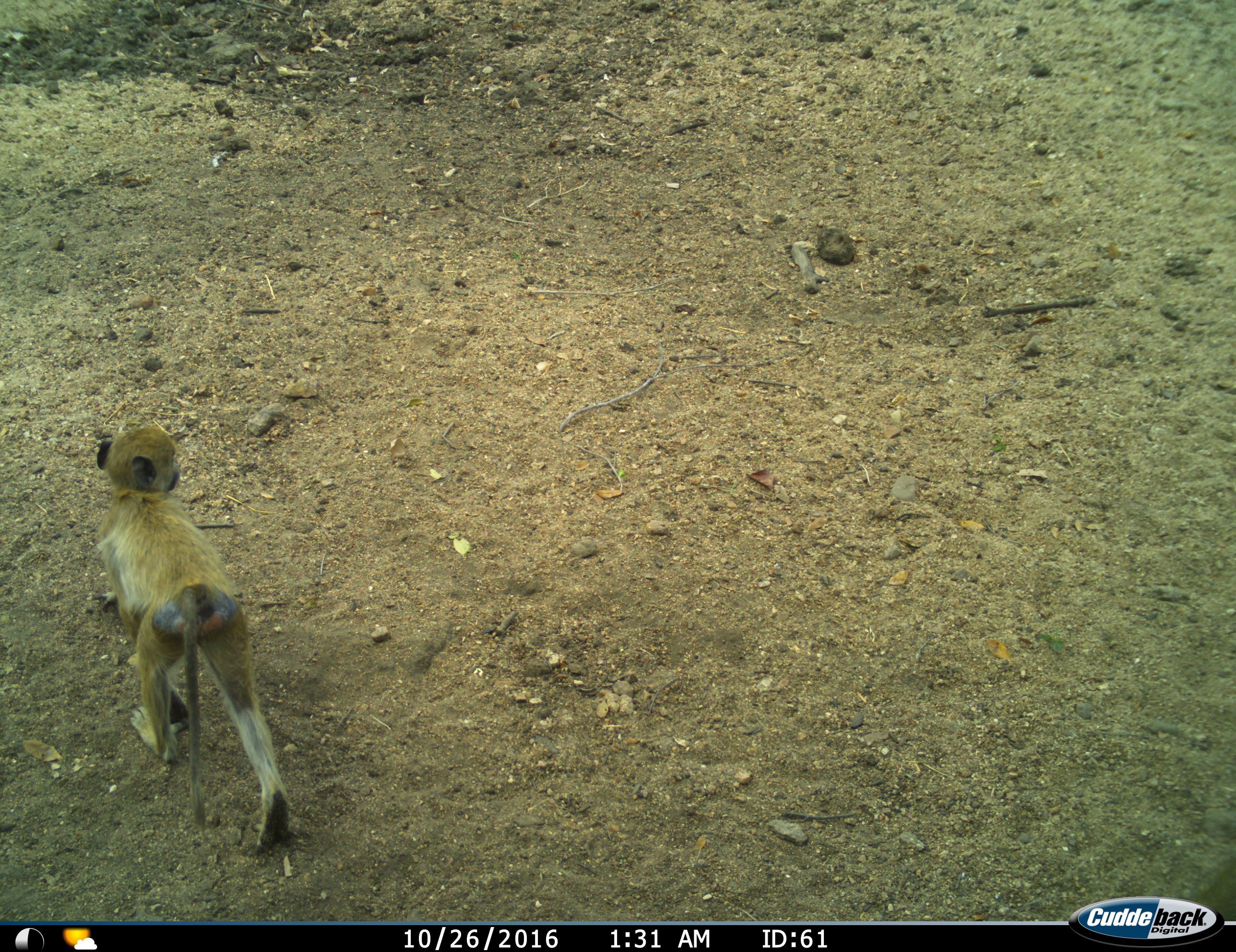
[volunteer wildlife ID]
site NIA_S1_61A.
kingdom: Animalia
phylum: Chordata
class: Mammalia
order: Primates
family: Cercopithecidae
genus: Papio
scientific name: Papio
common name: baboon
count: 1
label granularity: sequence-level